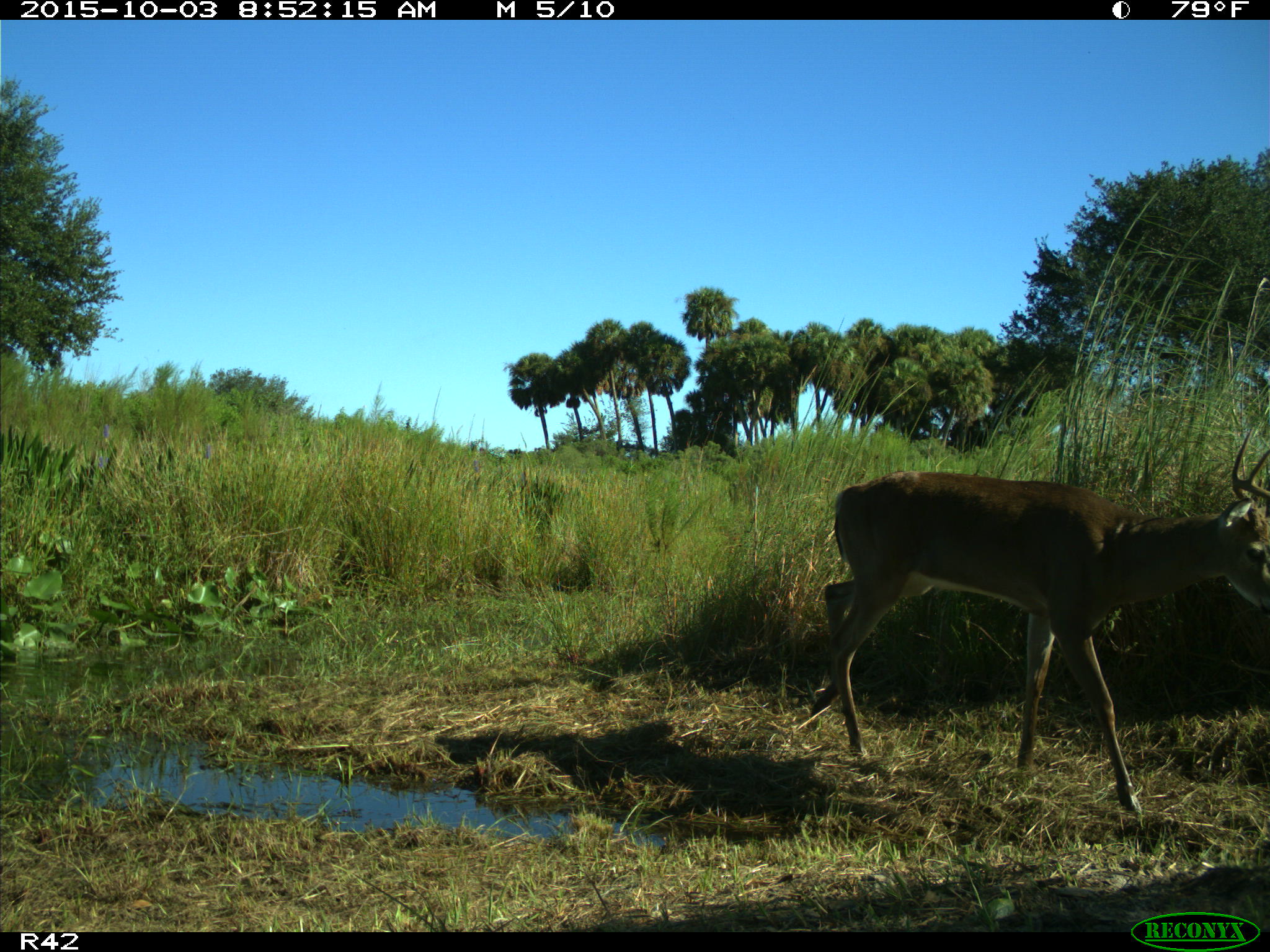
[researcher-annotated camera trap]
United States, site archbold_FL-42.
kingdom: Animalia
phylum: Chordata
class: Mammalia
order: Artiodactyla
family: Cervidae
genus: Odocoileus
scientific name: Odocoileus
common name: deer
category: unidentified deer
Unidentified deer (deer) (Odocoileus).